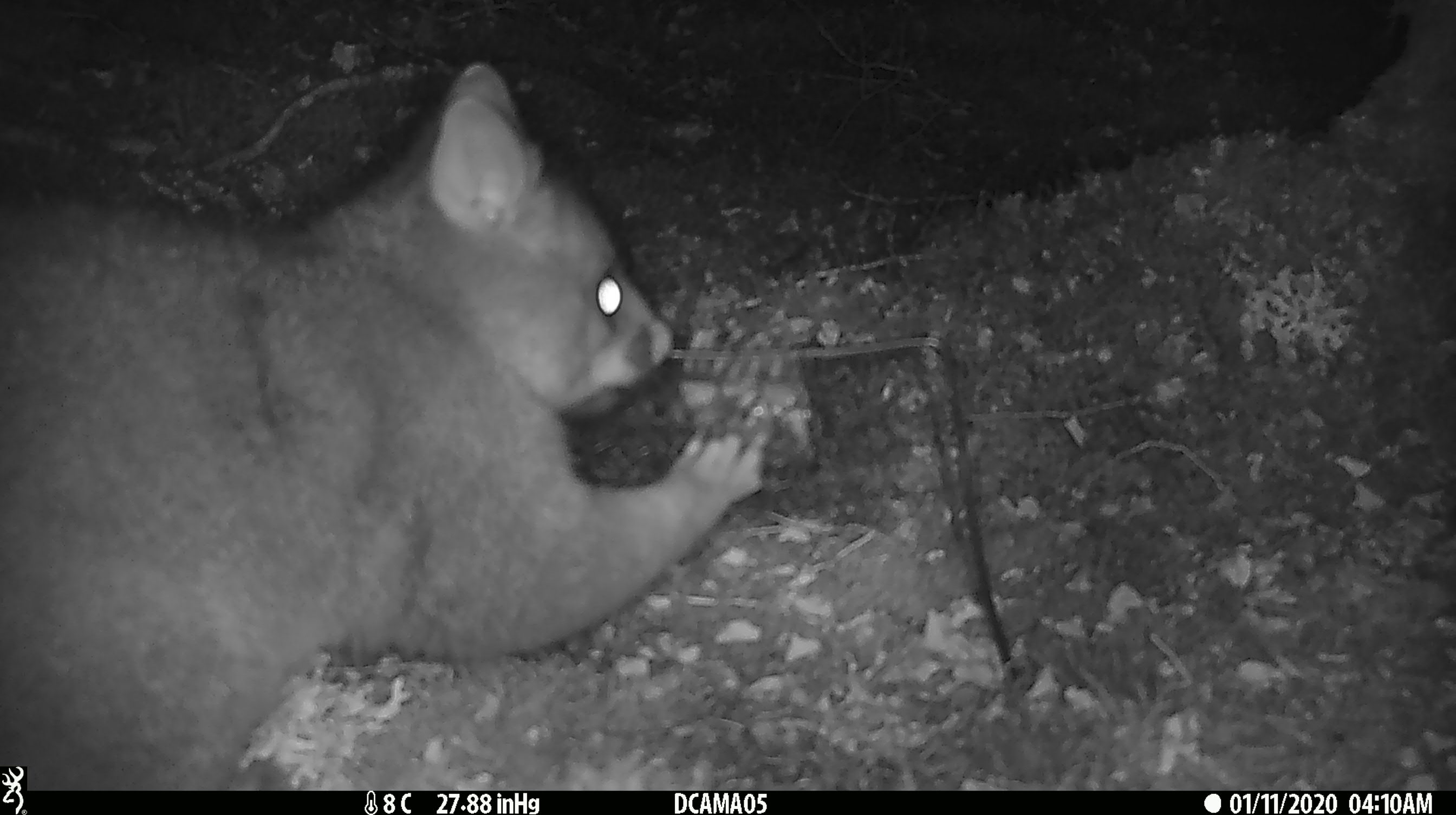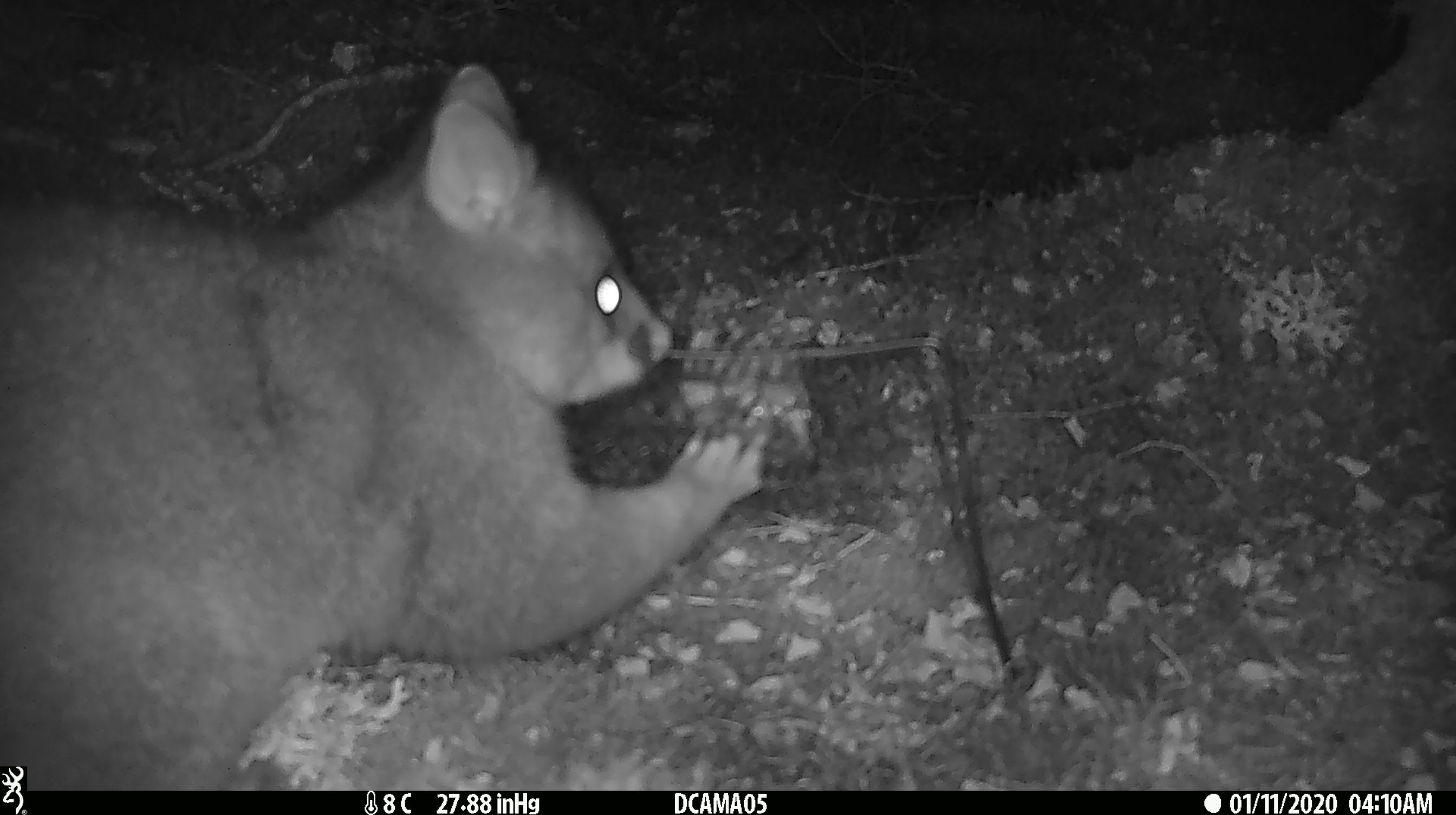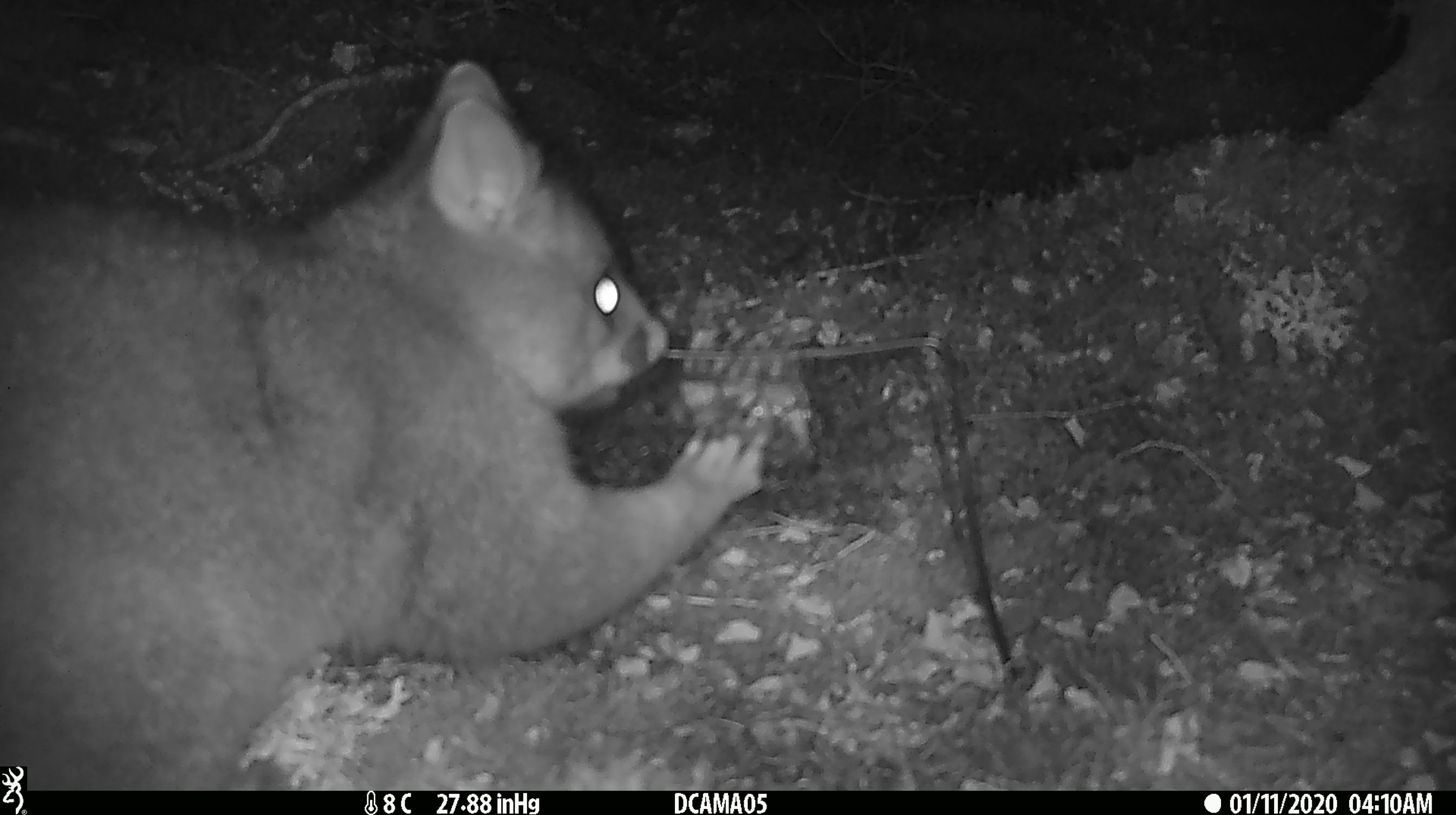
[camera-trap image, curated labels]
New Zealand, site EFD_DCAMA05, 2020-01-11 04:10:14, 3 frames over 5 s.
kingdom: Animalia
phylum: Chordata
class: Mammalia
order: Diprotodontia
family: Phalangeridae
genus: Trichosurus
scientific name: Trichosurus vulpecula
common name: common brushtail possum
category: possum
Possum (common brushtail possum) (Trichosurus vulpecula).